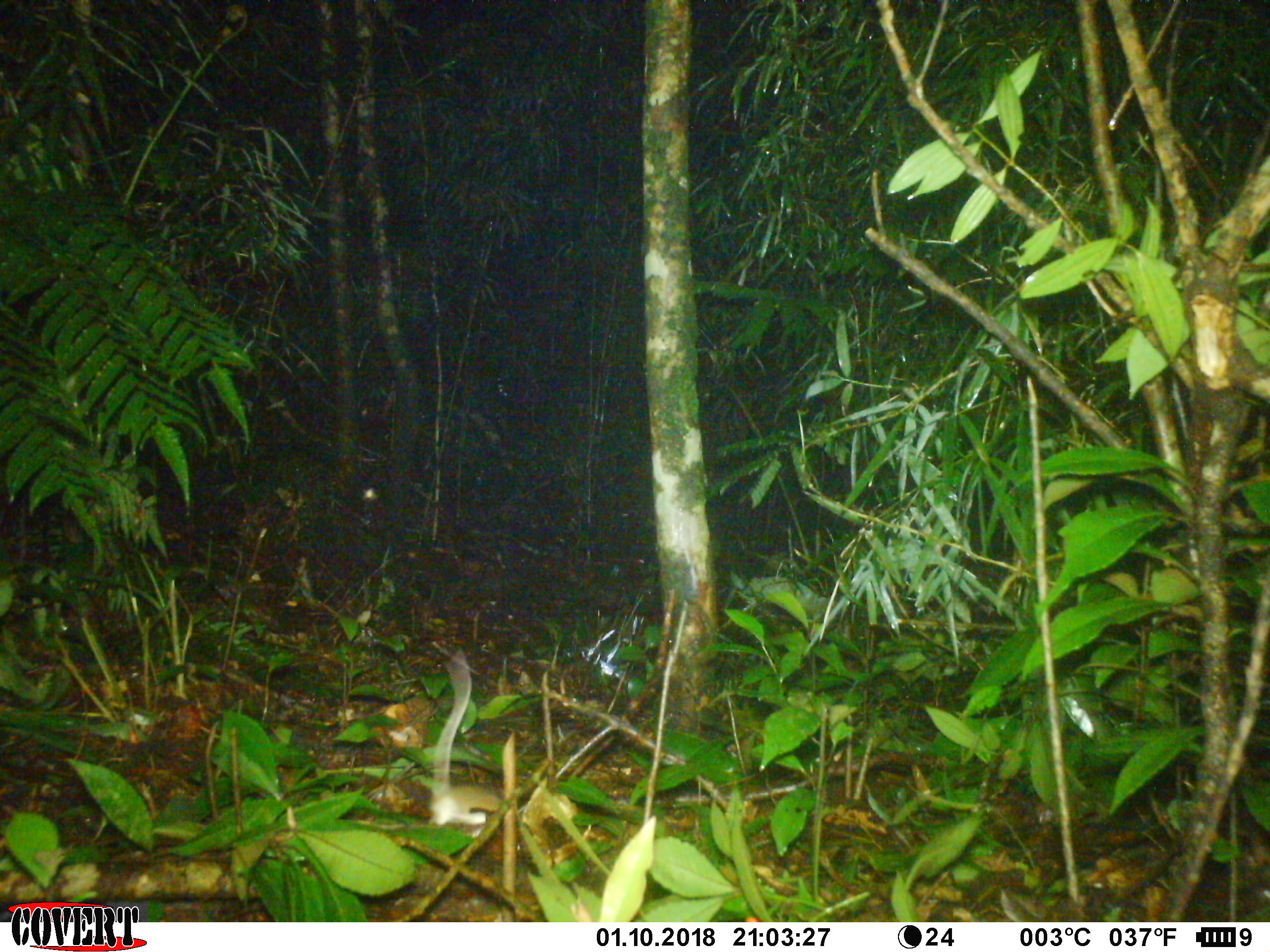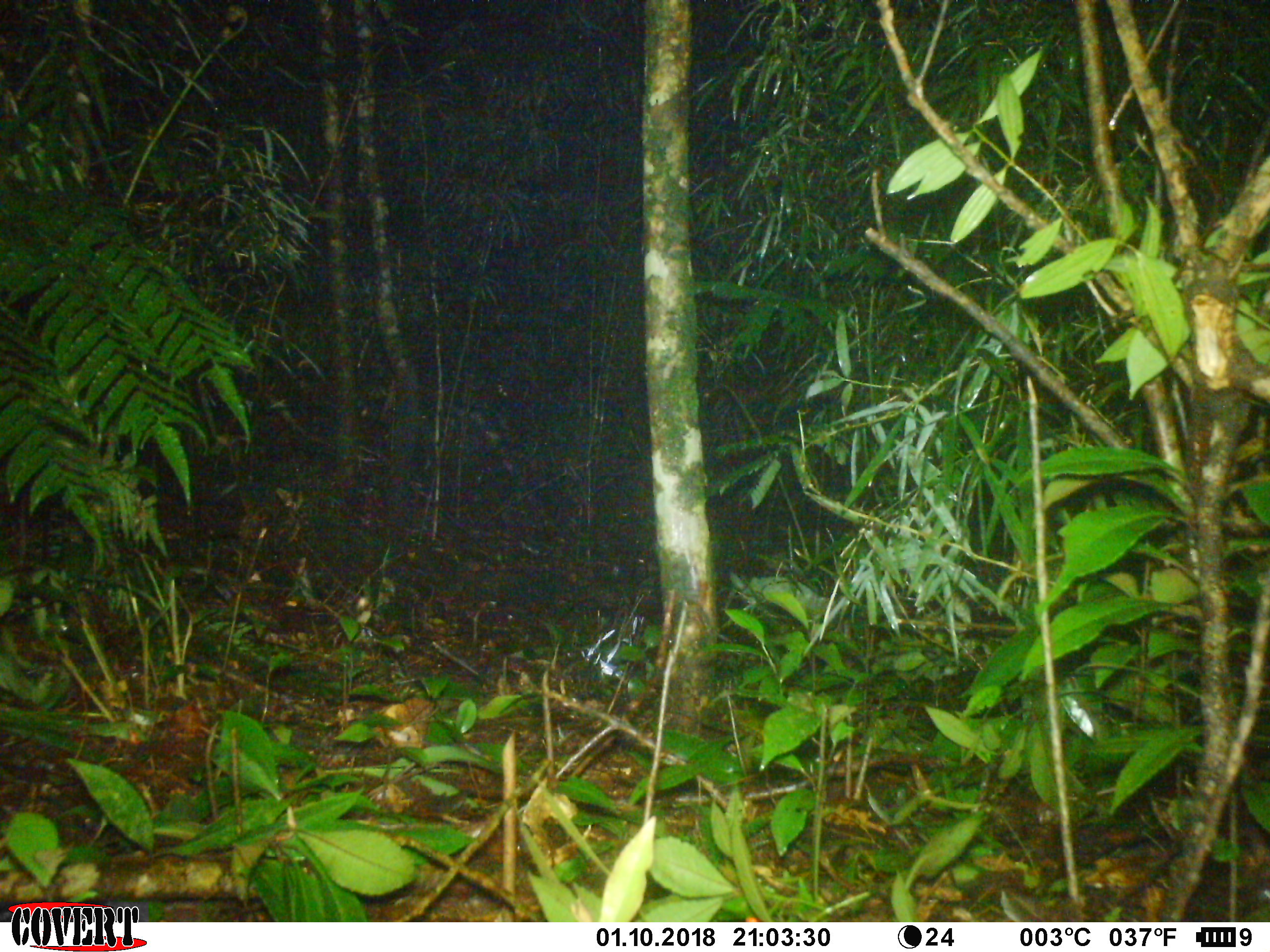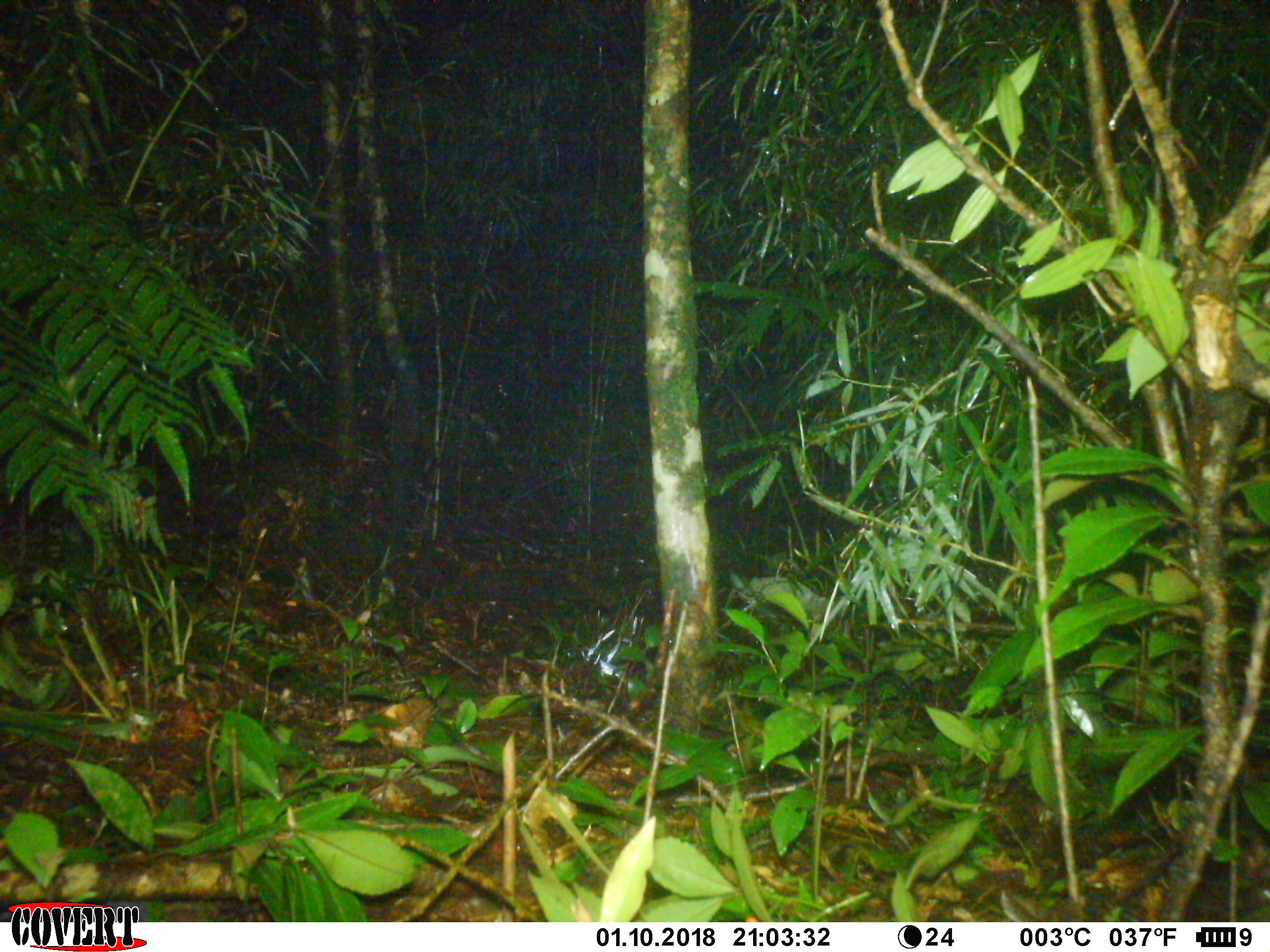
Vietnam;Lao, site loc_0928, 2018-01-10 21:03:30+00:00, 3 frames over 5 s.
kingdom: Animalia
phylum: Chordata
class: Mammalia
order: Rodentia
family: Muridae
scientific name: Muridae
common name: old-world mice and rats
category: unidentified murid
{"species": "unidentified murid (old-world mice and rats) (Muridae)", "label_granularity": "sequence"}